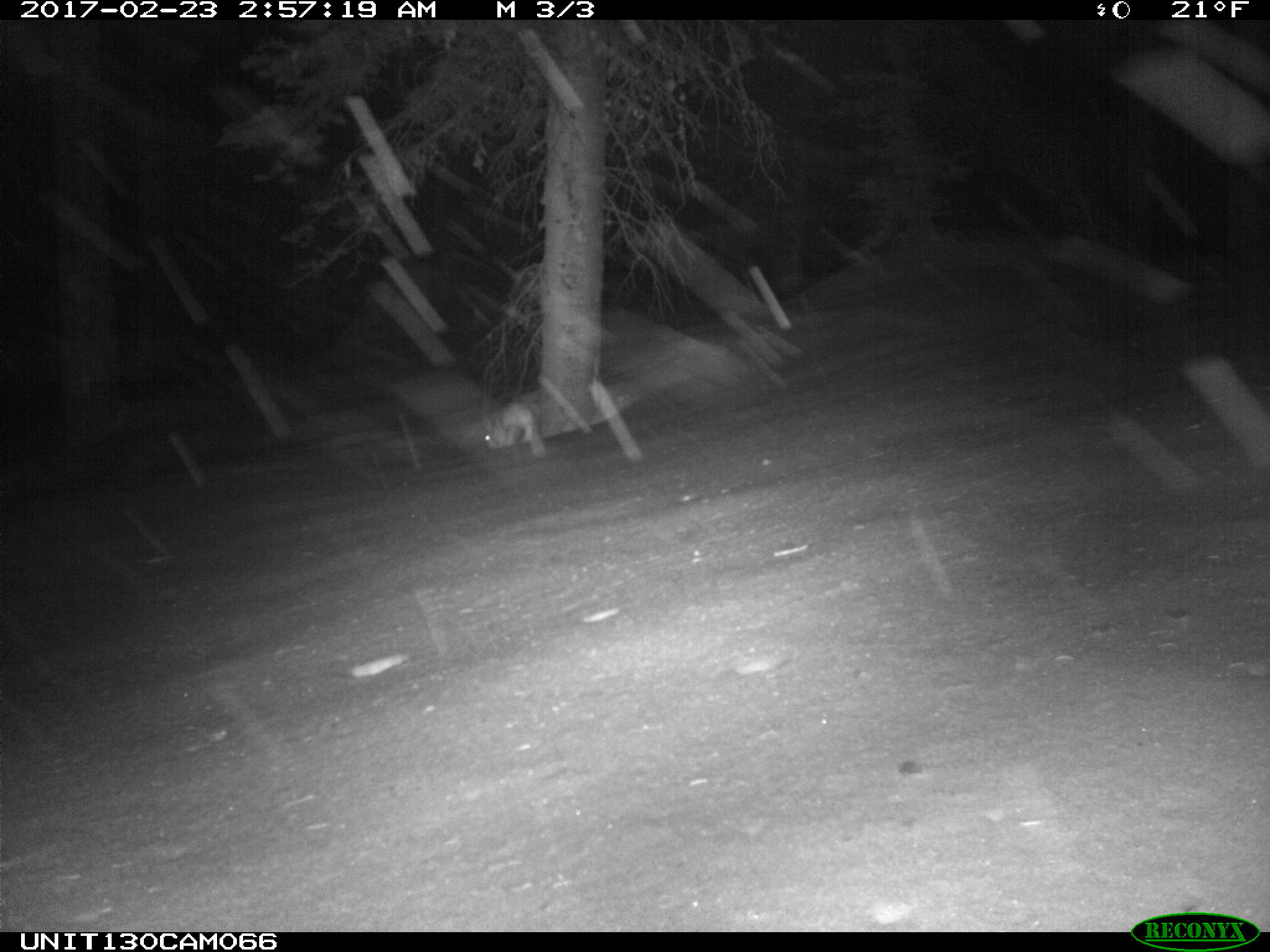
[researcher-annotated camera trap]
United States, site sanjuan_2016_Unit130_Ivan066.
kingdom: Animalia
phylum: Chordata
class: Mammalia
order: Lagomorpha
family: Leporidae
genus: Lepus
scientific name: Lepus americanus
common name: snowshoe hare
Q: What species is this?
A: Lepus americanus (snowshoe hare).